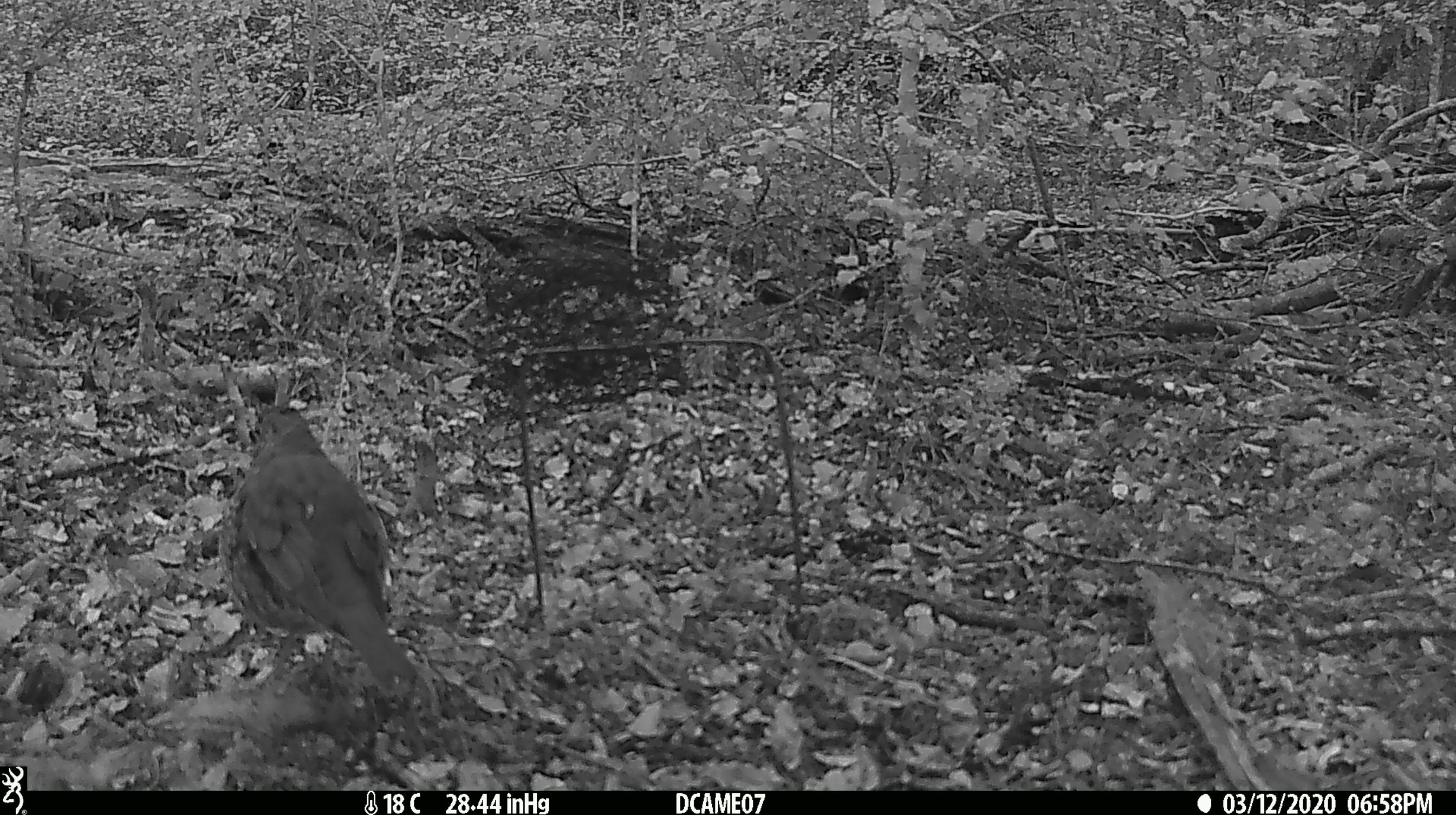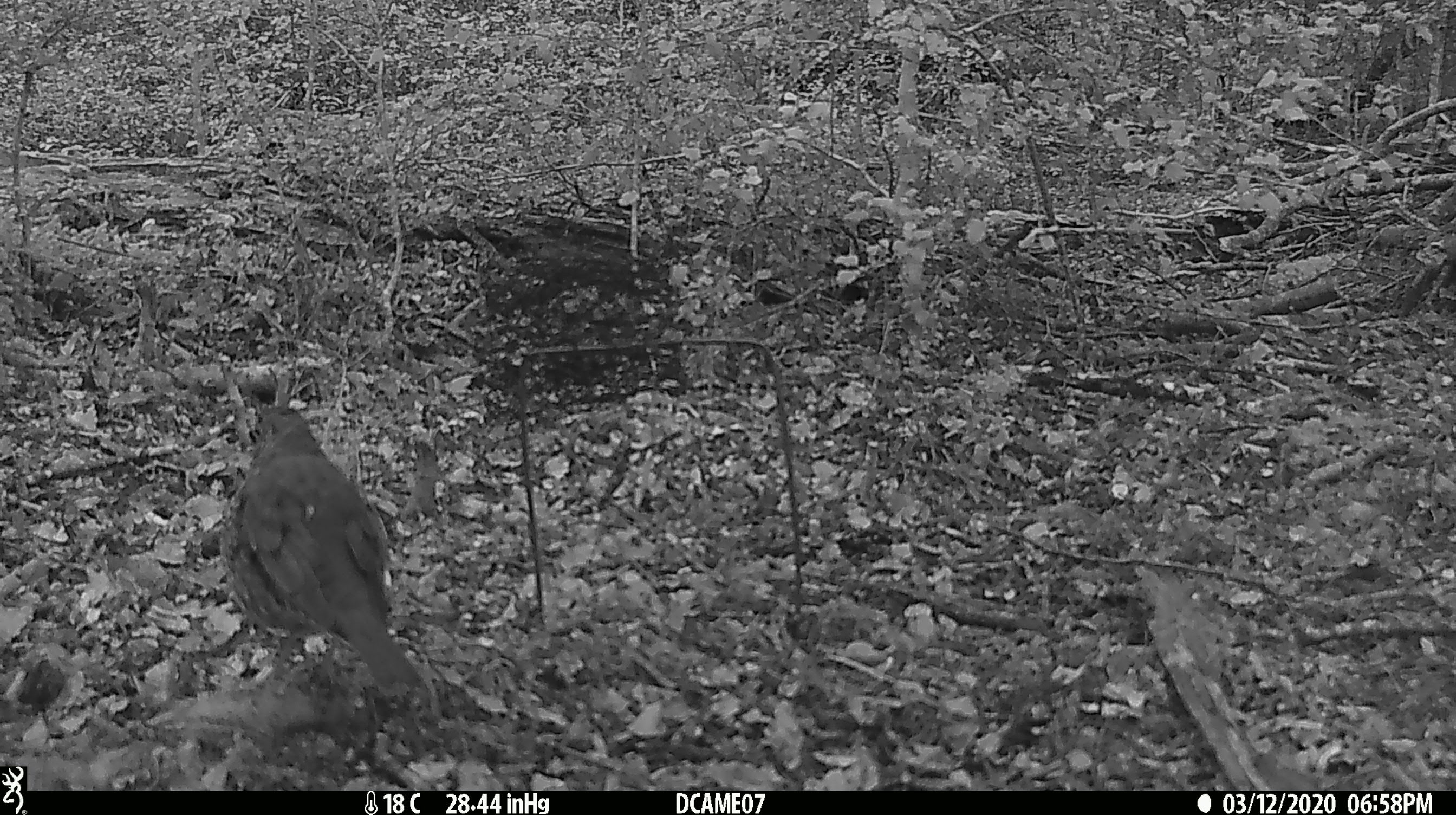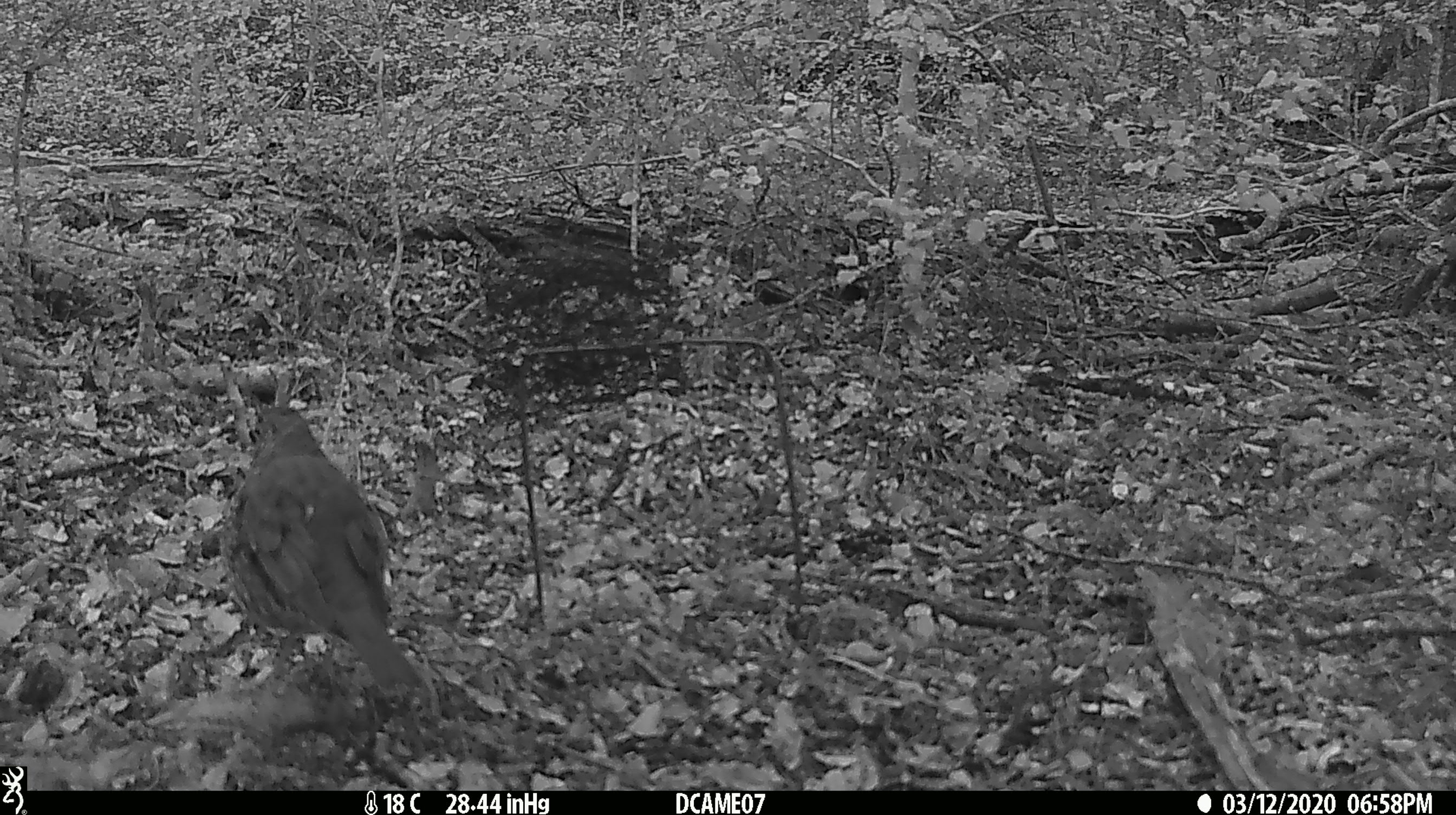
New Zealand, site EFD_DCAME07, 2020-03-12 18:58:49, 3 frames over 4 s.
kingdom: Animalia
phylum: Chordata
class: Aves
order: Passeriformes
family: Turdidae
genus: Turdus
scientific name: Turdus philomelos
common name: song thrush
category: thrush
Thrush (song thrush) (Turdus philomelos).